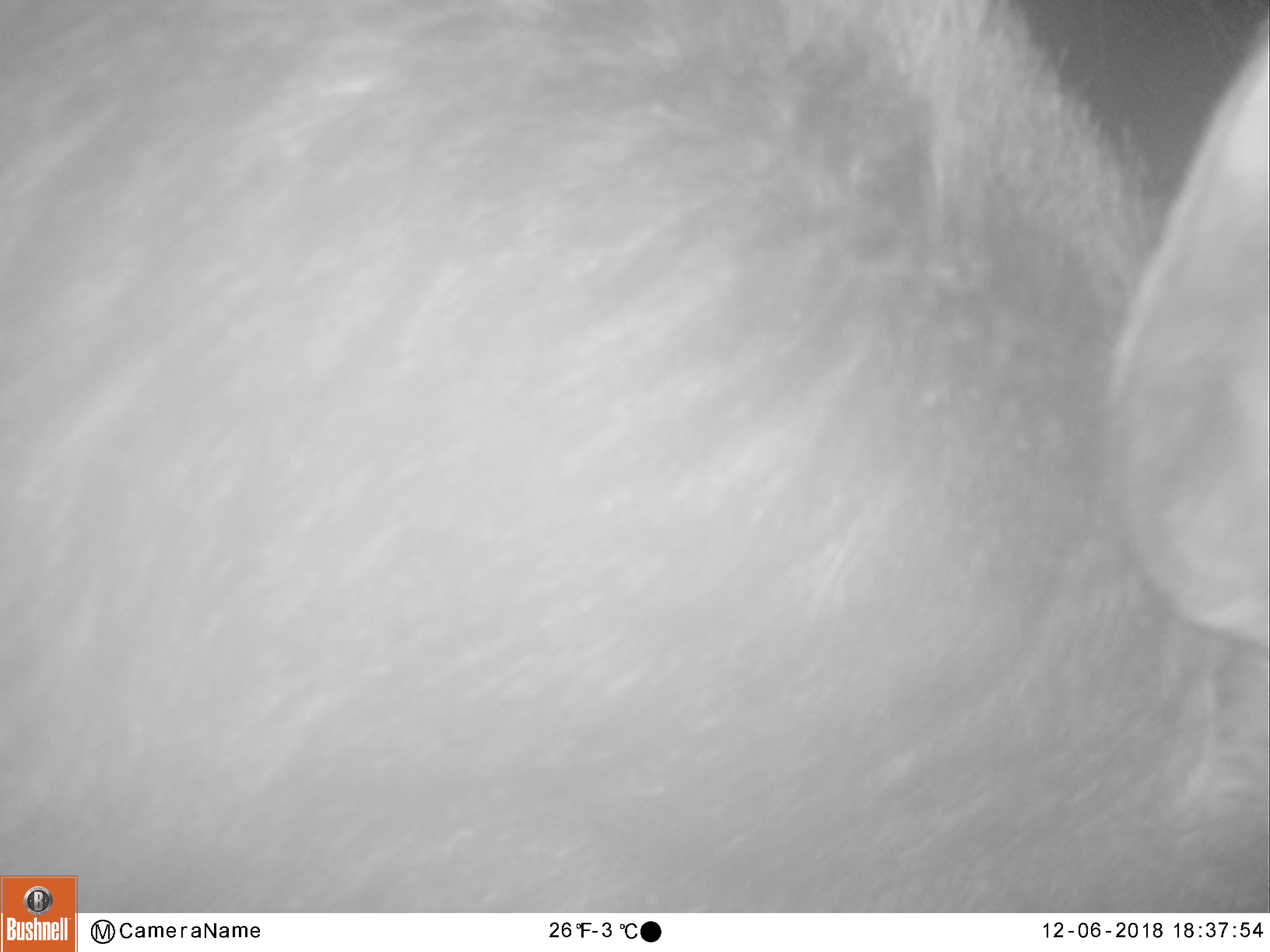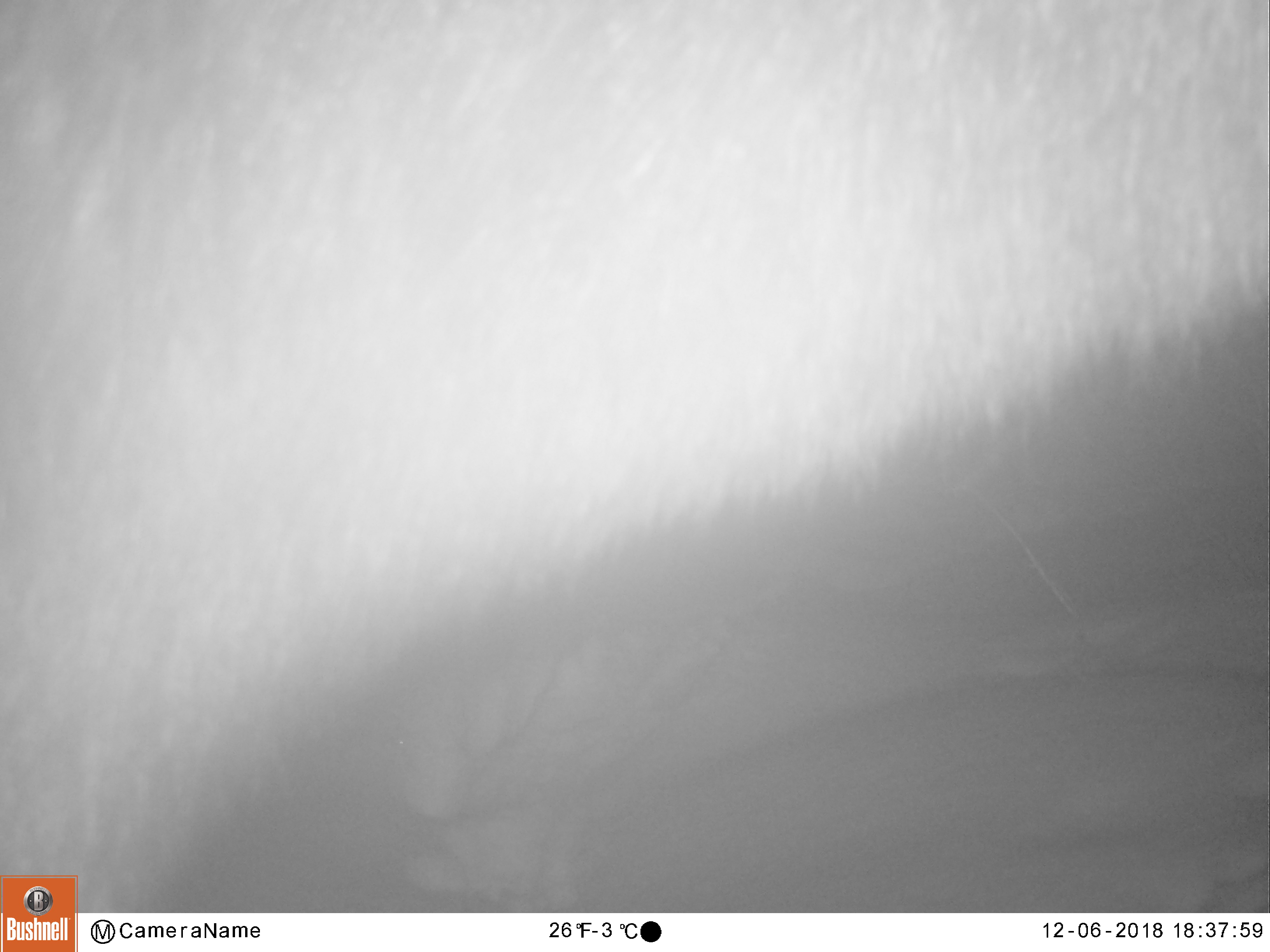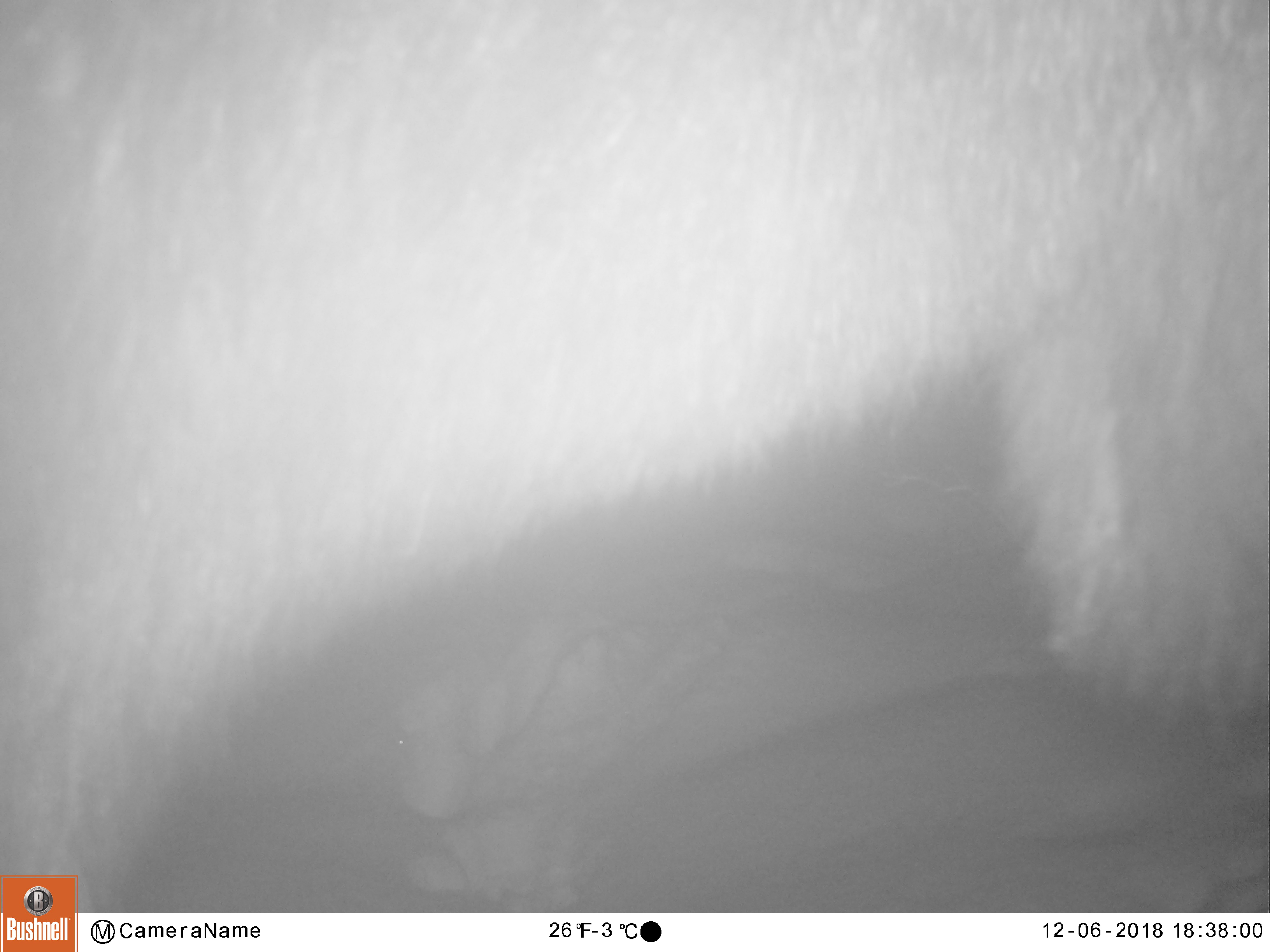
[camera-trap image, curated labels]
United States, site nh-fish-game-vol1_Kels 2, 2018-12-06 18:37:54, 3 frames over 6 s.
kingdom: Animalia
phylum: Chordata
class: Mammalia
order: Artiodactyla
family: Cervidae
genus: Alces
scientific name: Alces alces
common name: moose